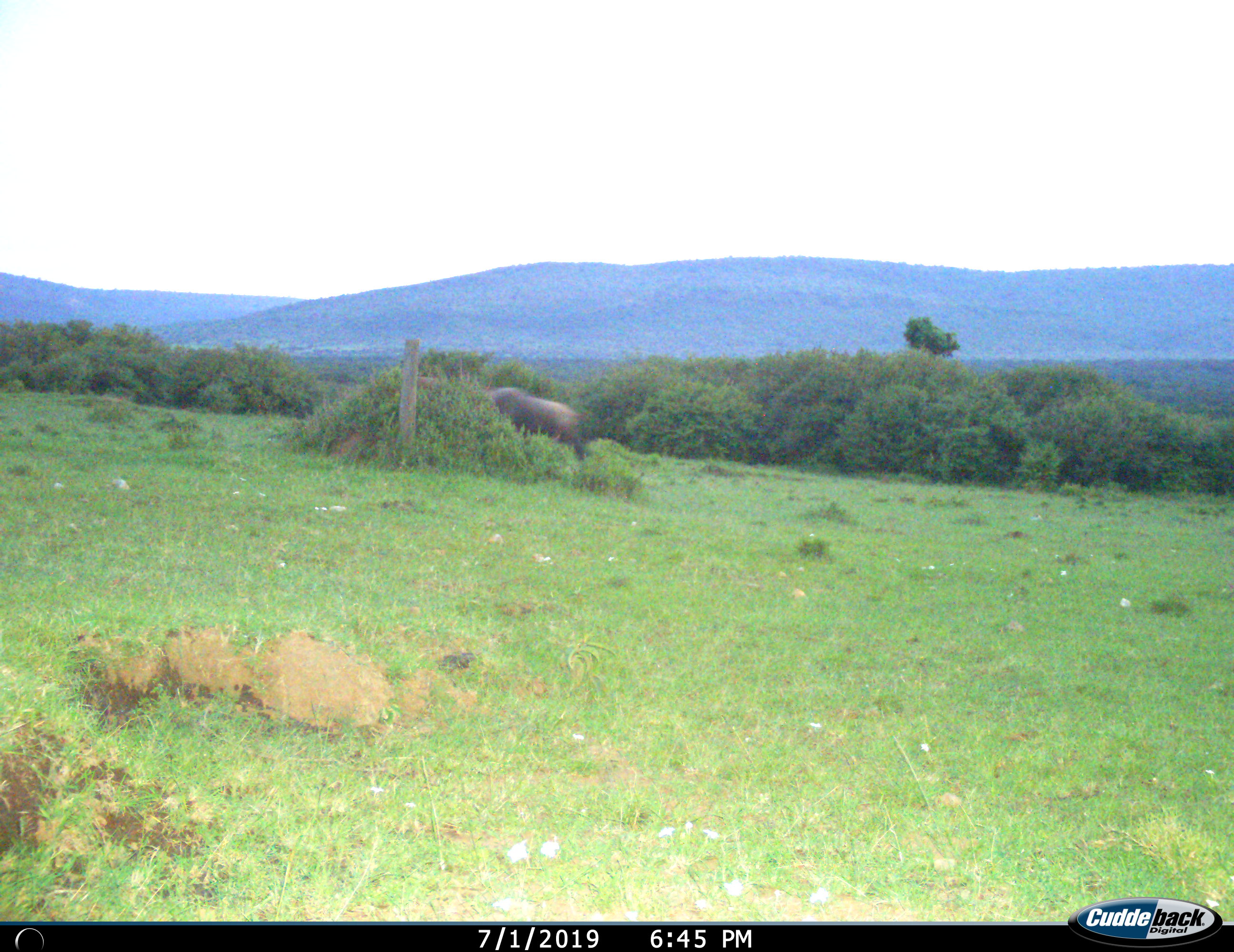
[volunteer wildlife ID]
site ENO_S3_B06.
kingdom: Animalia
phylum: Chordata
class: Mammalia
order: Artiodactyla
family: Bovidae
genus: Syncerus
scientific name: Syncerus caffer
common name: african buffalo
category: buffalo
Buffalo (african buffalo) (Syncerus caffer), count 1. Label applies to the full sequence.